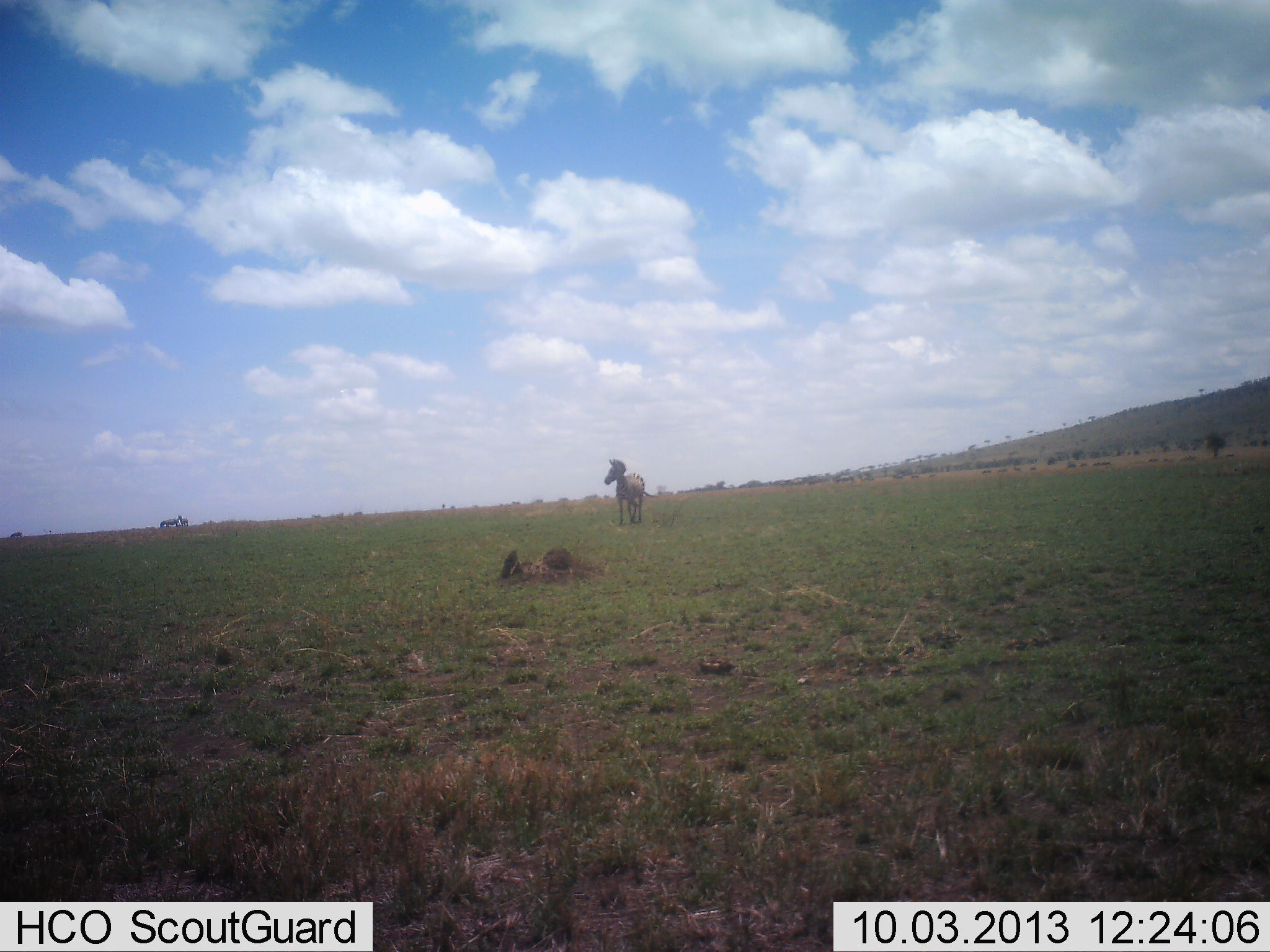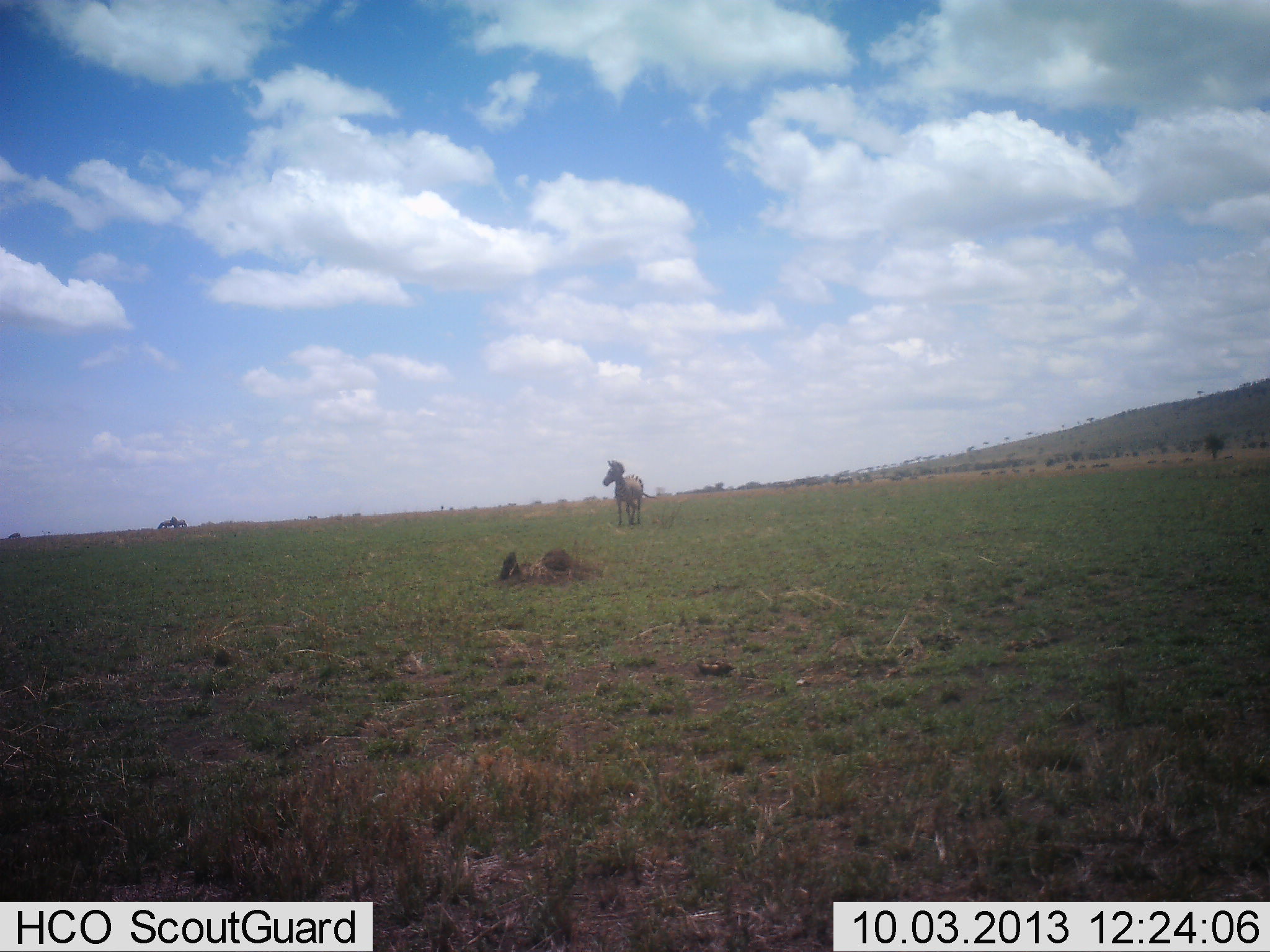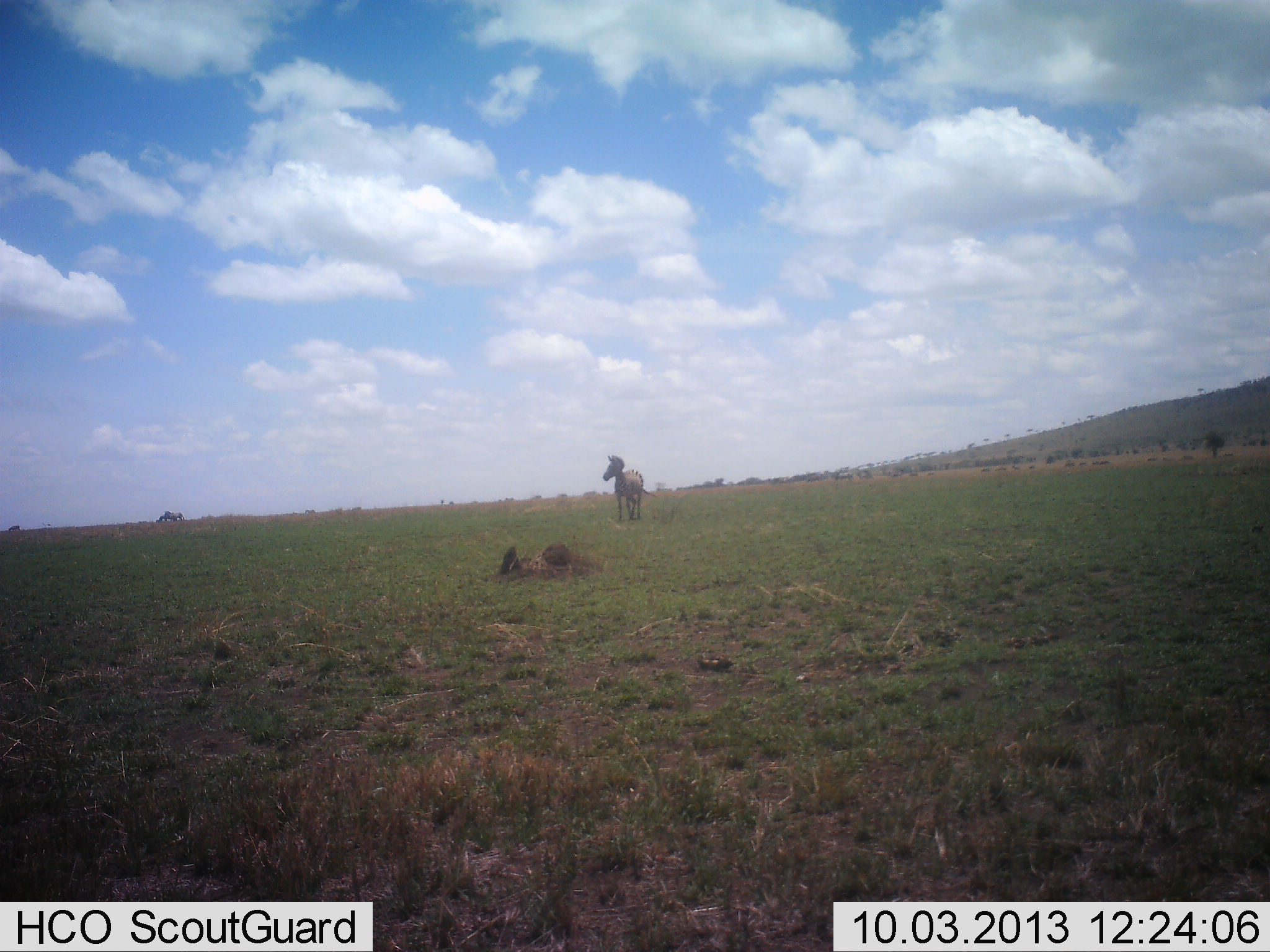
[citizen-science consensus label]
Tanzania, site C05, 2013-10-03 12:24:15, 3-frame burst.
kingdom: Animalia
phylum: Chordata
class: Mammalia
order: Perissodactyla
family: Equidae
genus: Equus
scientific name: Equus quagga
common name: plains zebra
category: zebra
Zebra (plains zebra) (Equus quagga), count 1. Behavior (volunteer vote fractions): standing 95%, resting 5%, moving 16%, interacting 0%. Young present (vote fraction): 0%. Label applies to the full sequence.